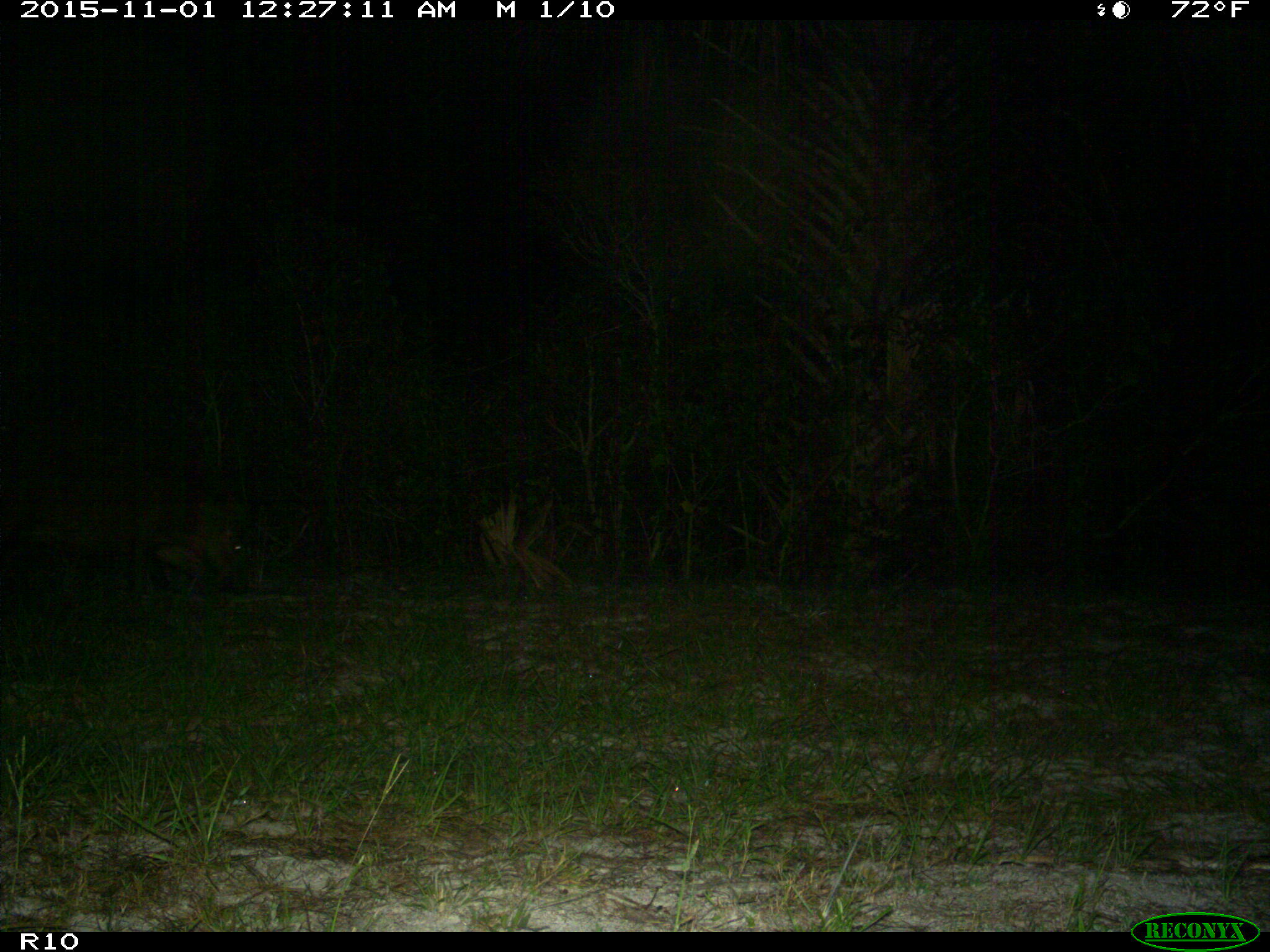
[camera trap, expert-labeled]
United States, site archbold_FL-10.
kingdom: Animalia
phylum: Chordata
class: Mammalia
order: Artiodactyla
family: Suidae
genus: Sus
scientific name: Sus scrofa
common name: wild boar